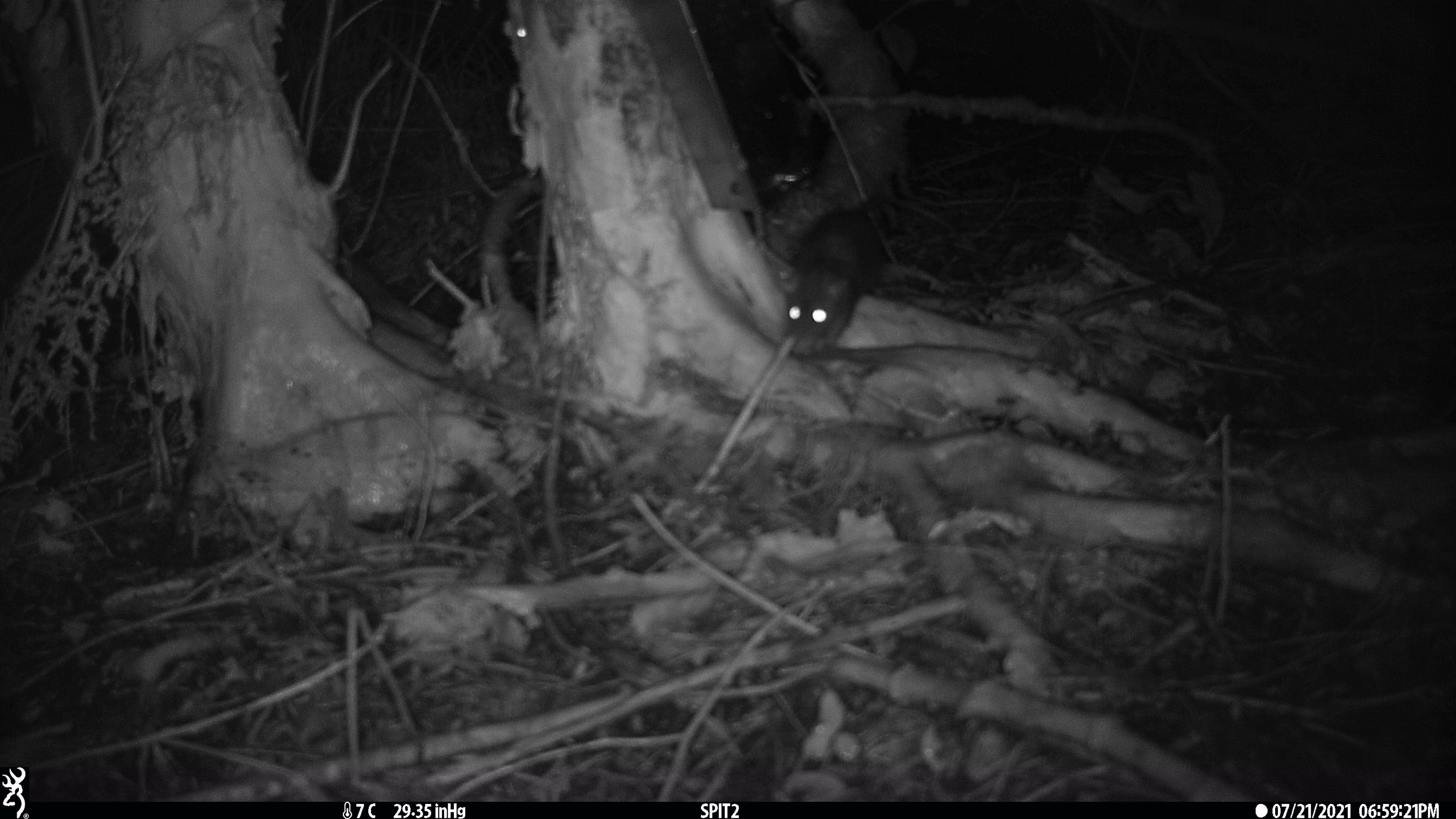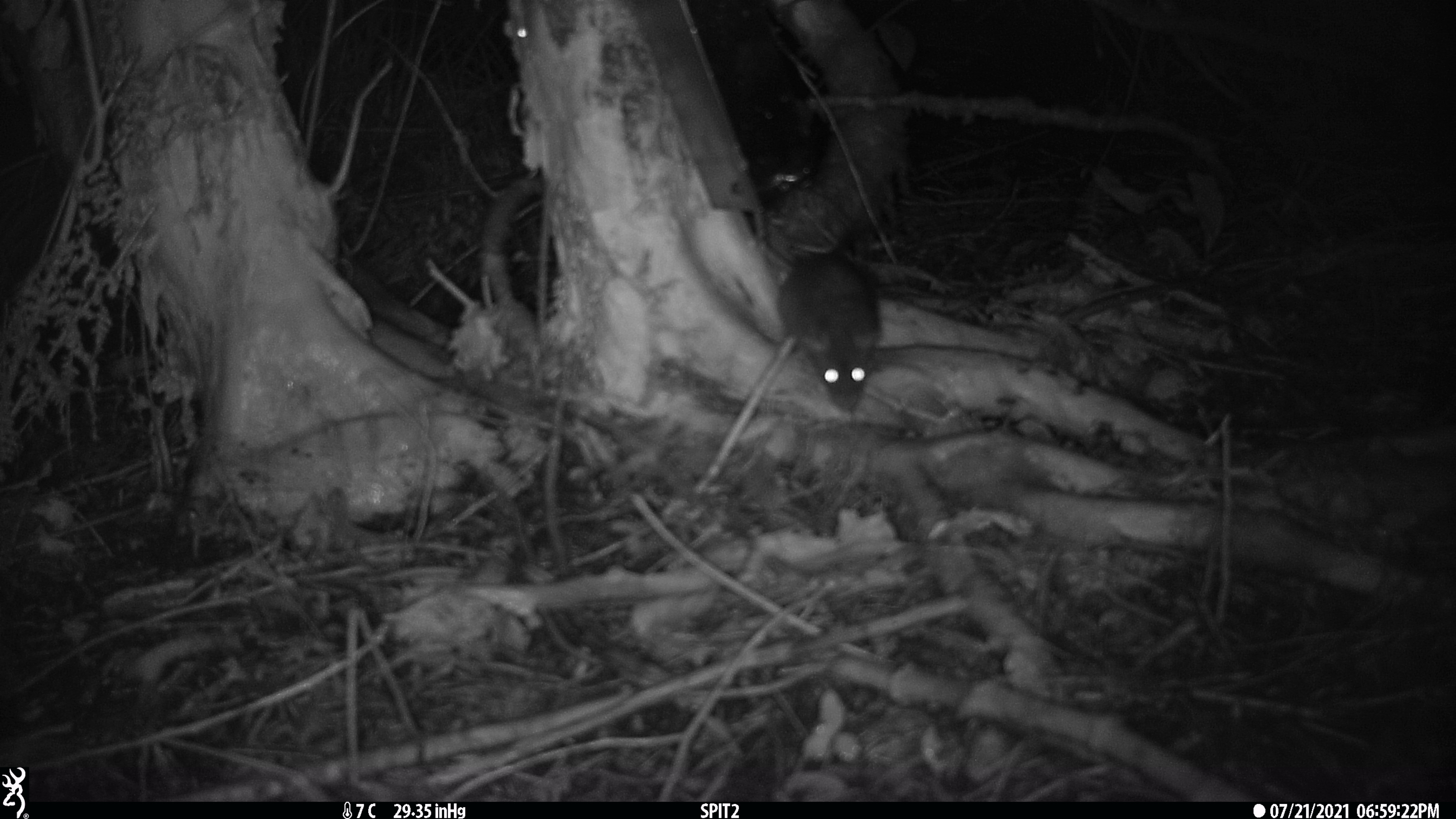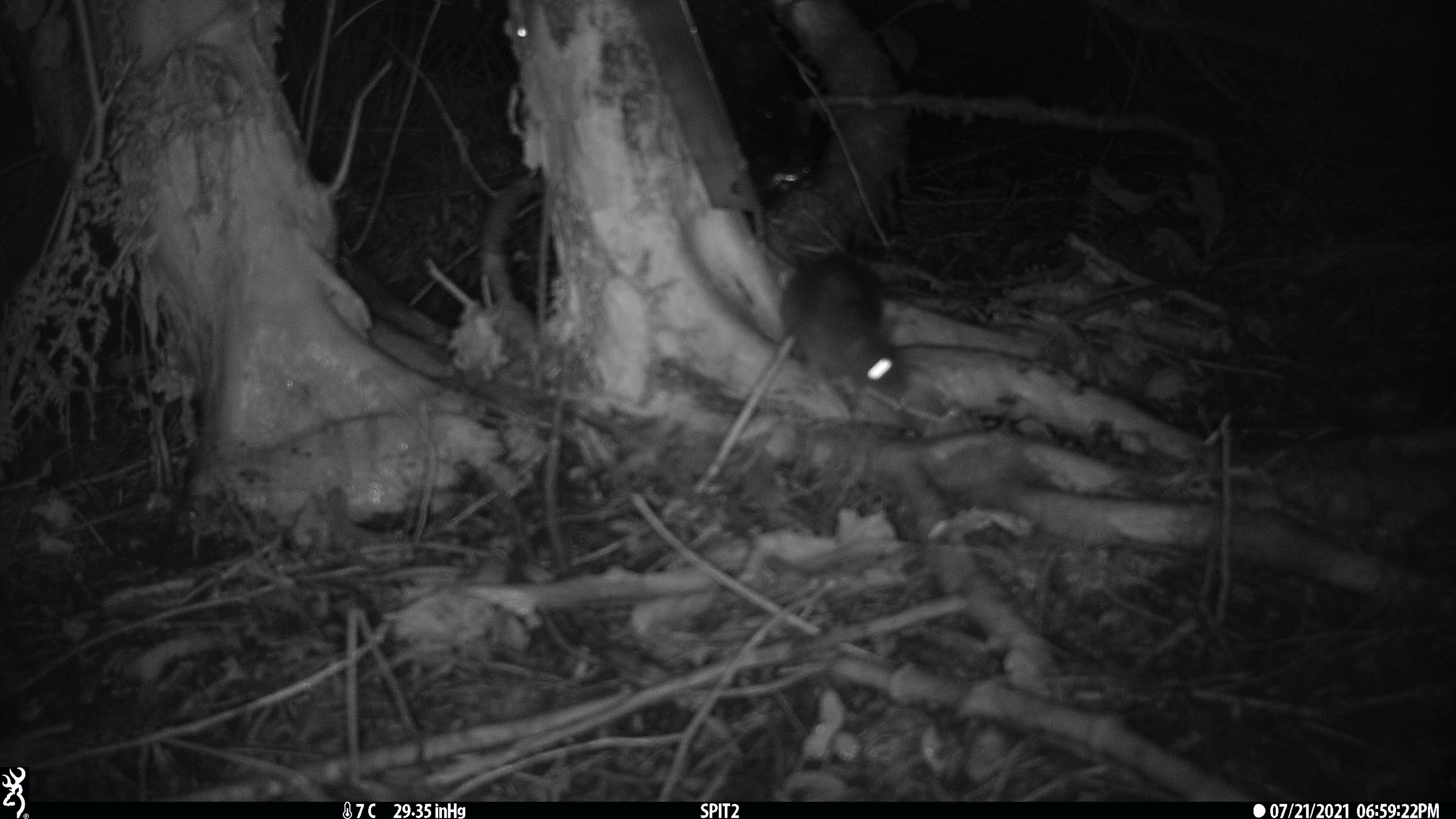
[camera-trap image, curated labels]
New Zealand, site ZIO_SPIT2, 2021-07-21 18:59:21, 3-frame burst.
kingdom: Animalia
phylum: Chordata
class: Mammalia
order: Rodentia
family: Muridae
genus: Rattus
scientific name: Rattus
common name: rat